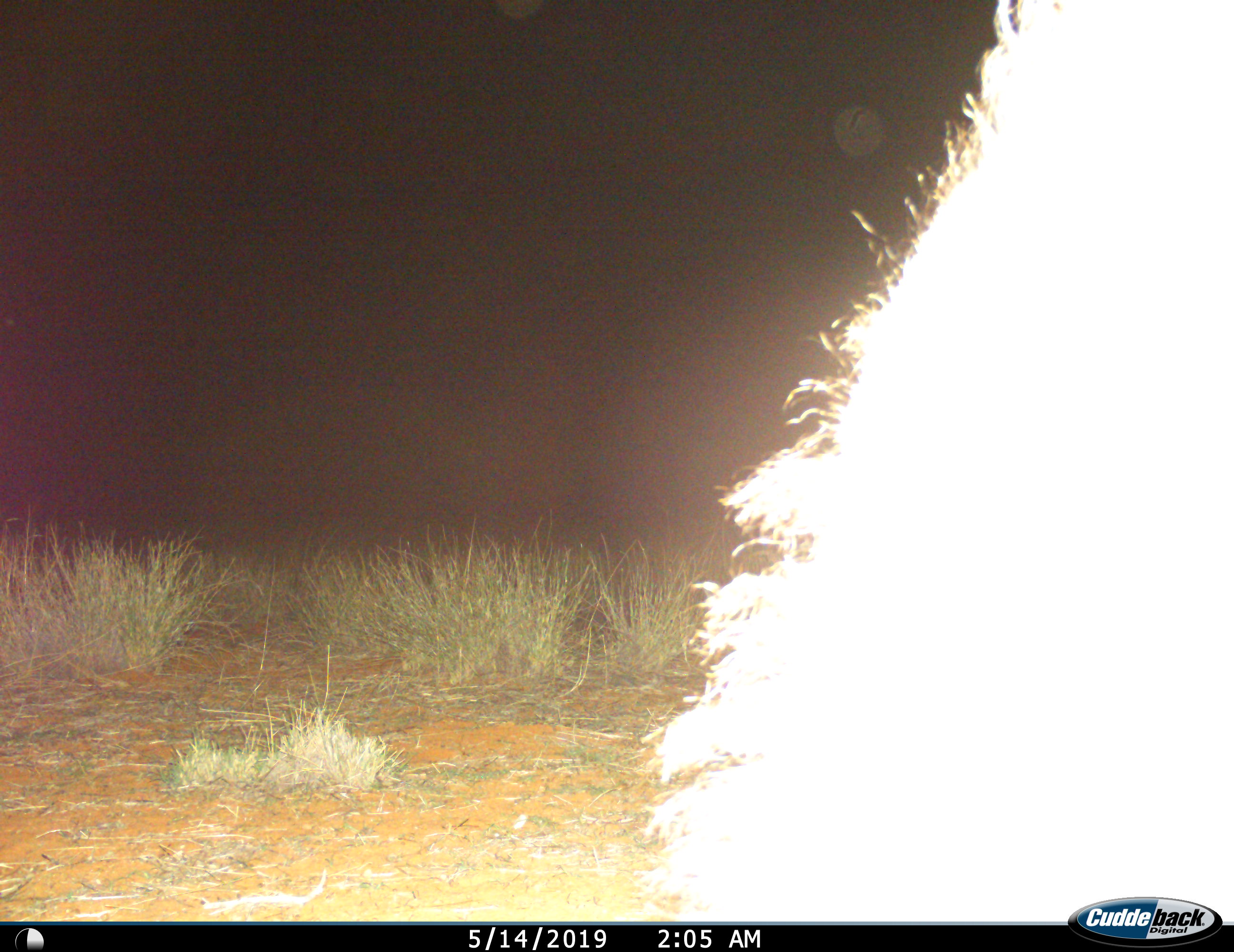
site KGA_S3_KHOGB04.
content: unidentified animal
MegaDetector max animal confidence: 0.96